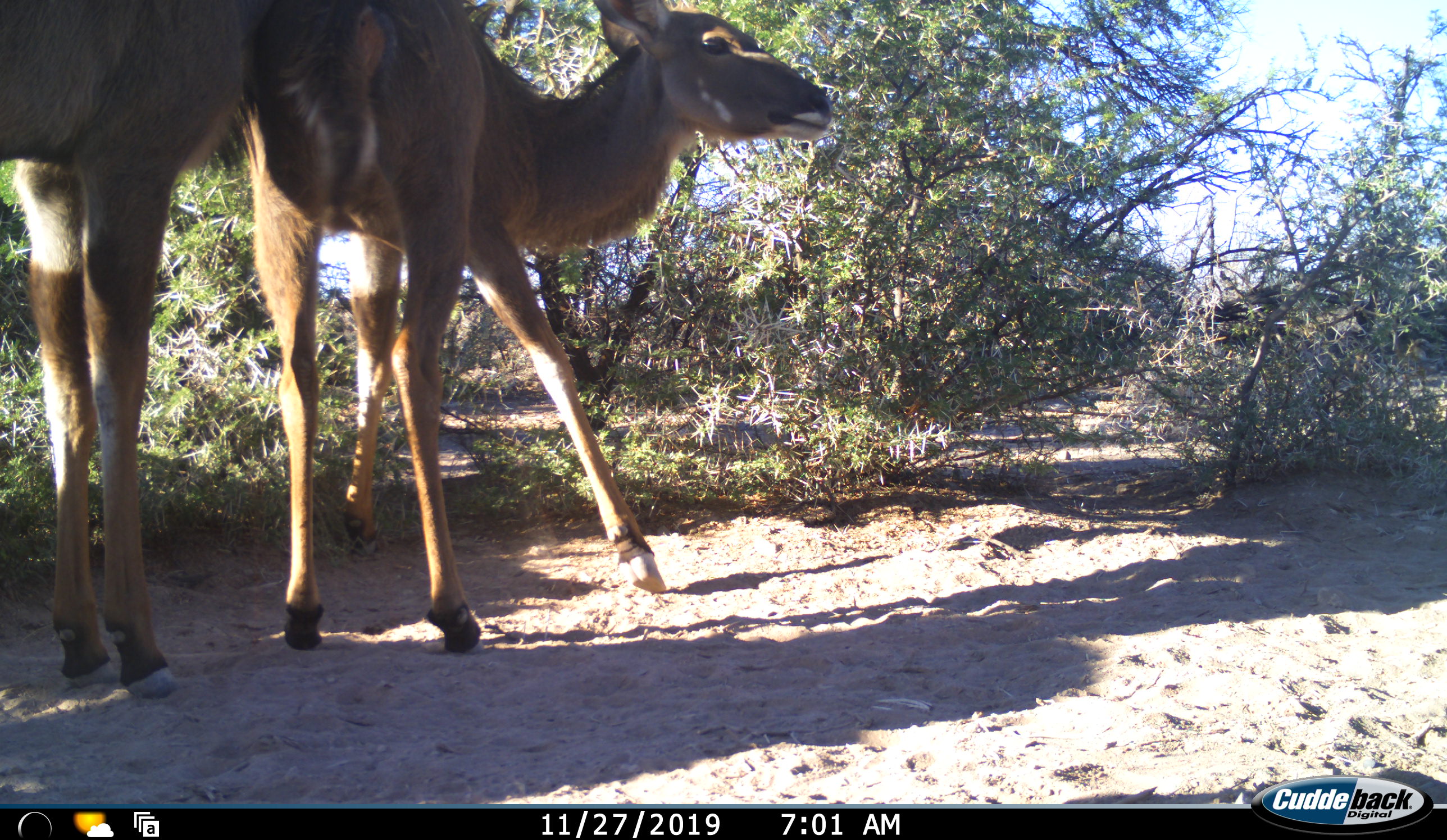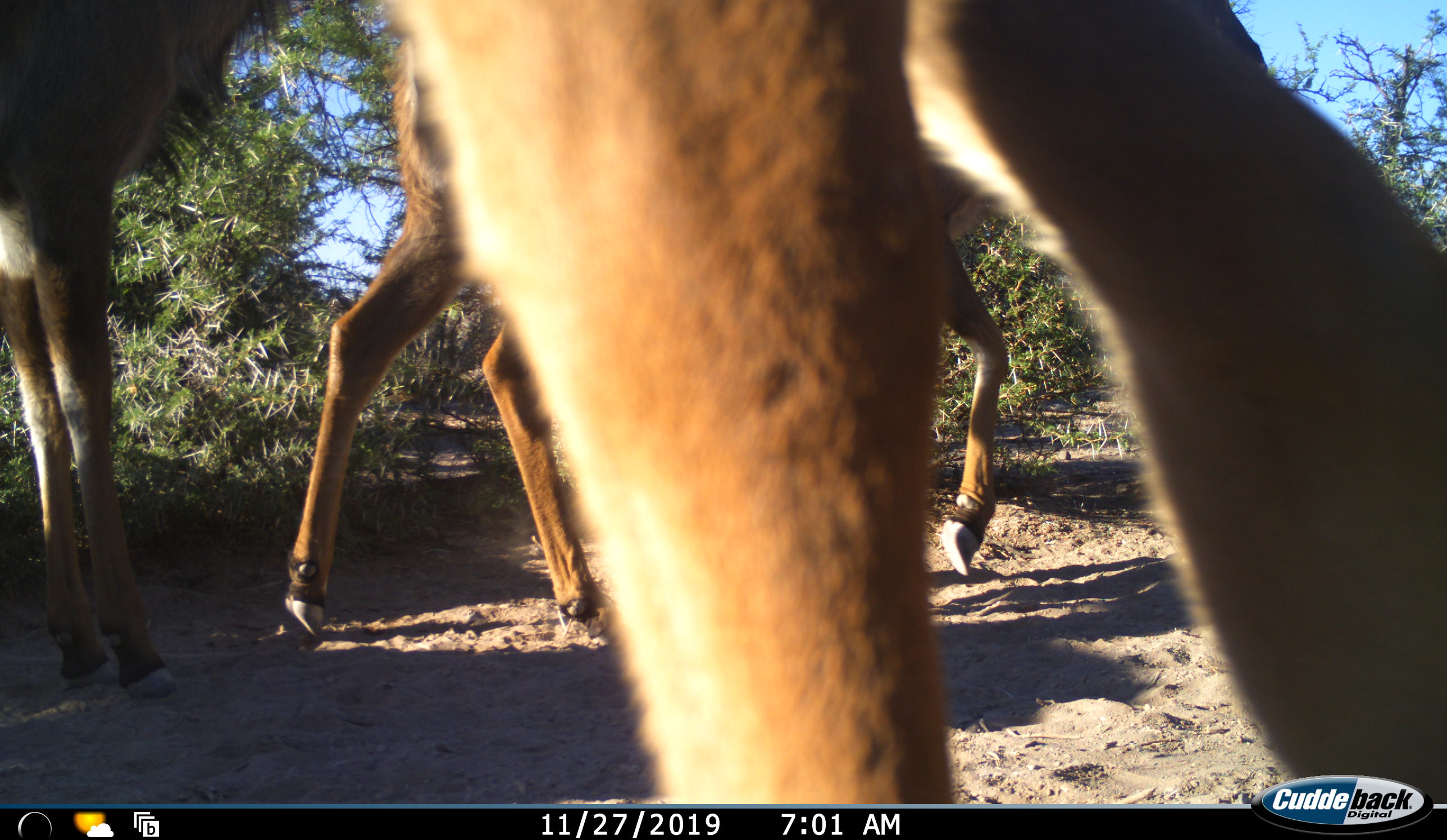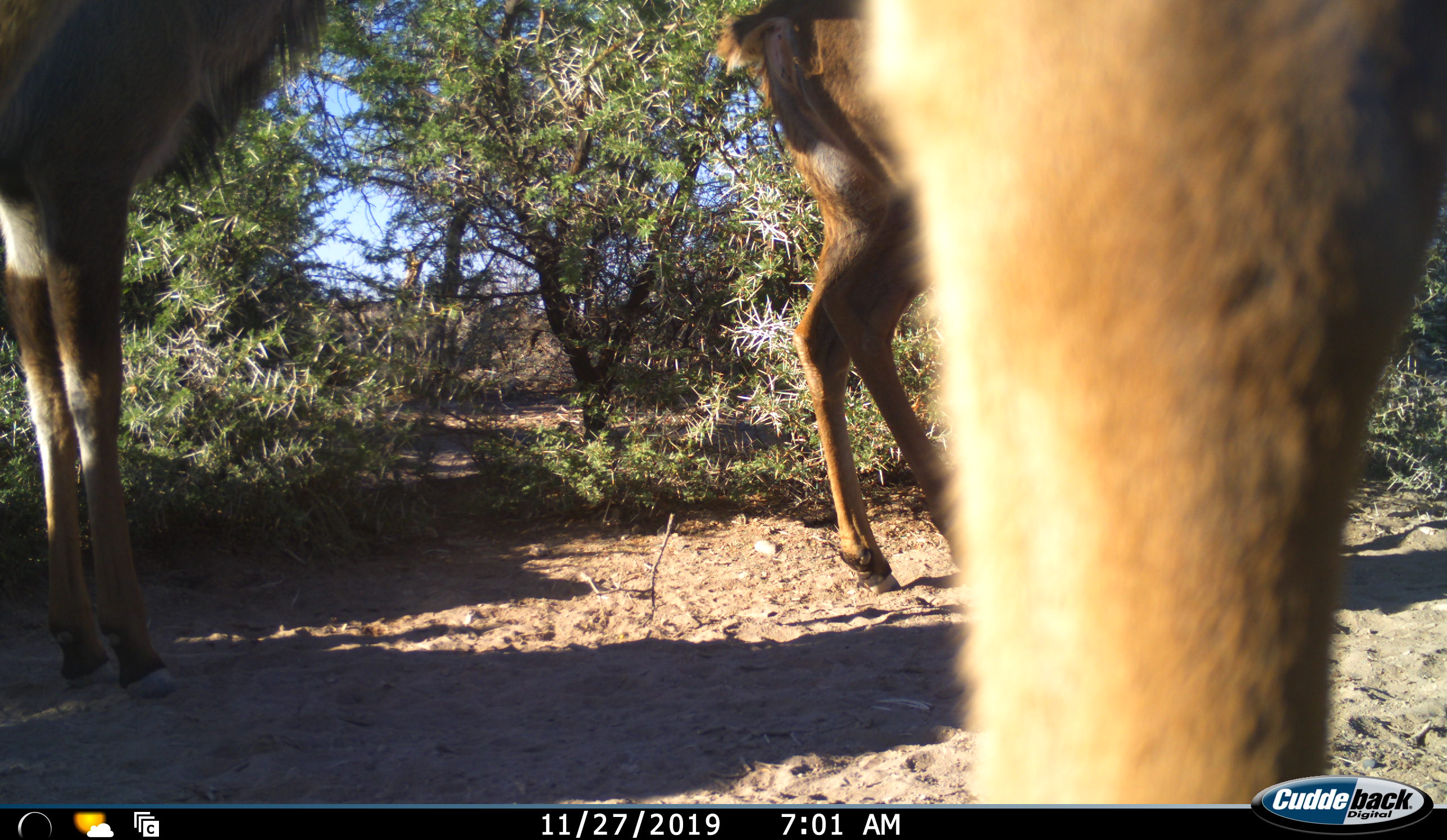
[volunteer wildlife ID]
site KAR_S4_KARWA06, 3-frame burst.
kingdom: Animalia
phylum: Chordata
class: Mammalia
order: Artiodactyla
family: Bovidae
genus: Tragelaphus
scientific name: Tragelaphus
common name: kudu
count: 3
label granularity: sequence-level